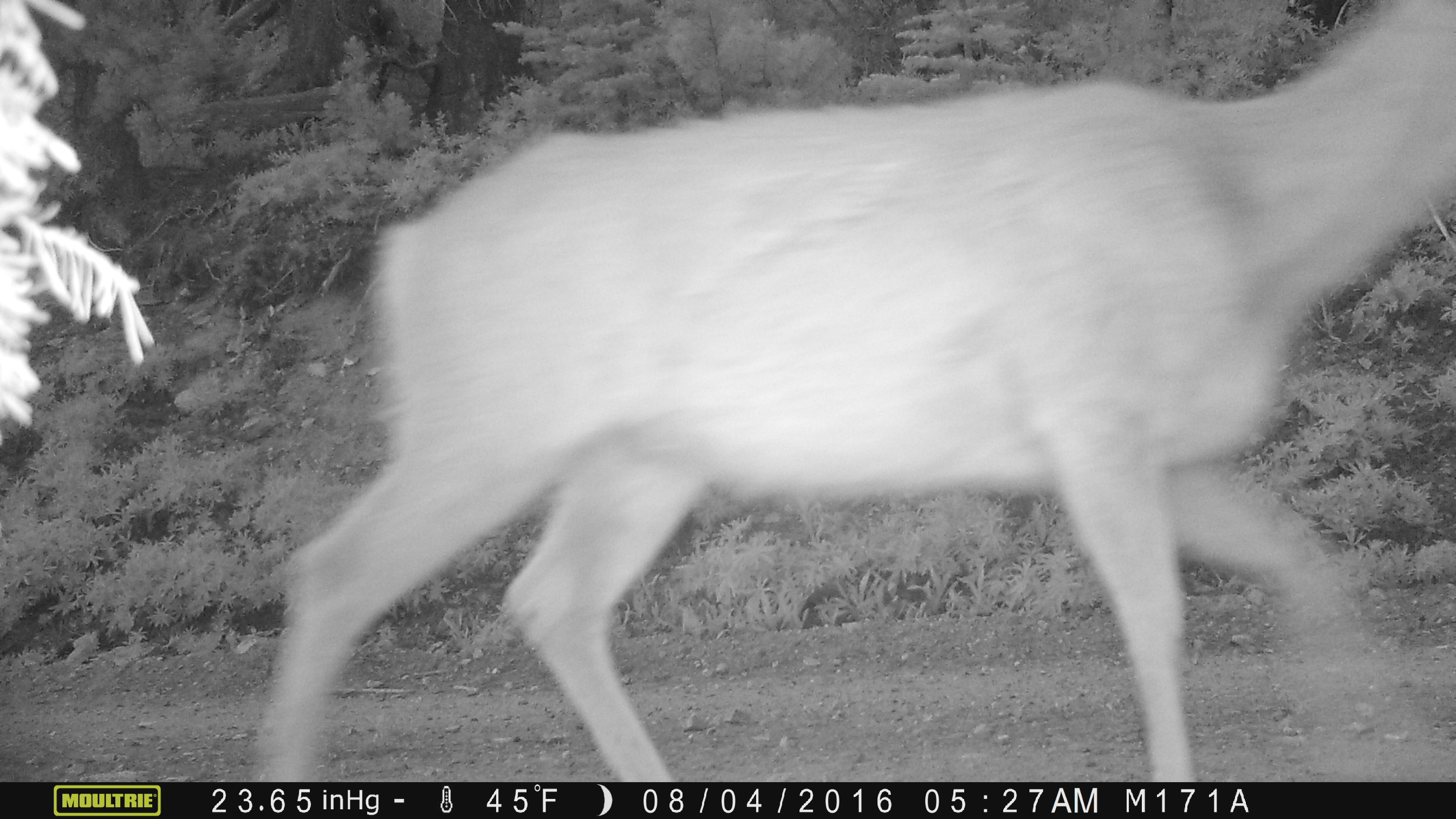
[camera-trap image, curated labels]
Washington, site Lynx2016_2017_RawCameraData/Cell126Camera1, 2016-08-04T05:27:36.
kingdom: Animalia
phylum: Chordata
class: Mammalia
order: Artiodactyla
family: Cervidae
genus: Odocoileus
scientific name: Odocoileus hemionus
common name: mule deer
Odocoileus hemionus (mule deer). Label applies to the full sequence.